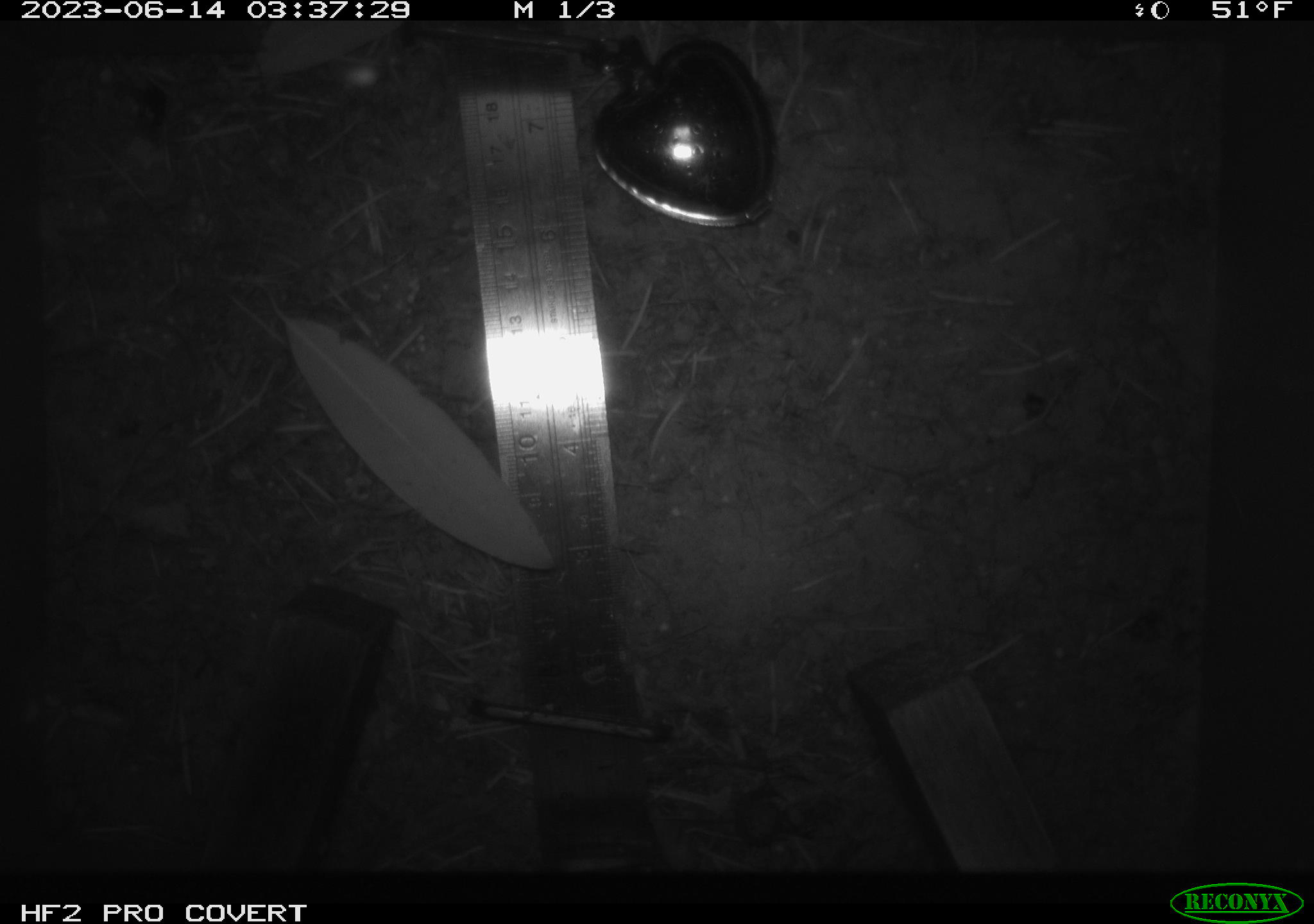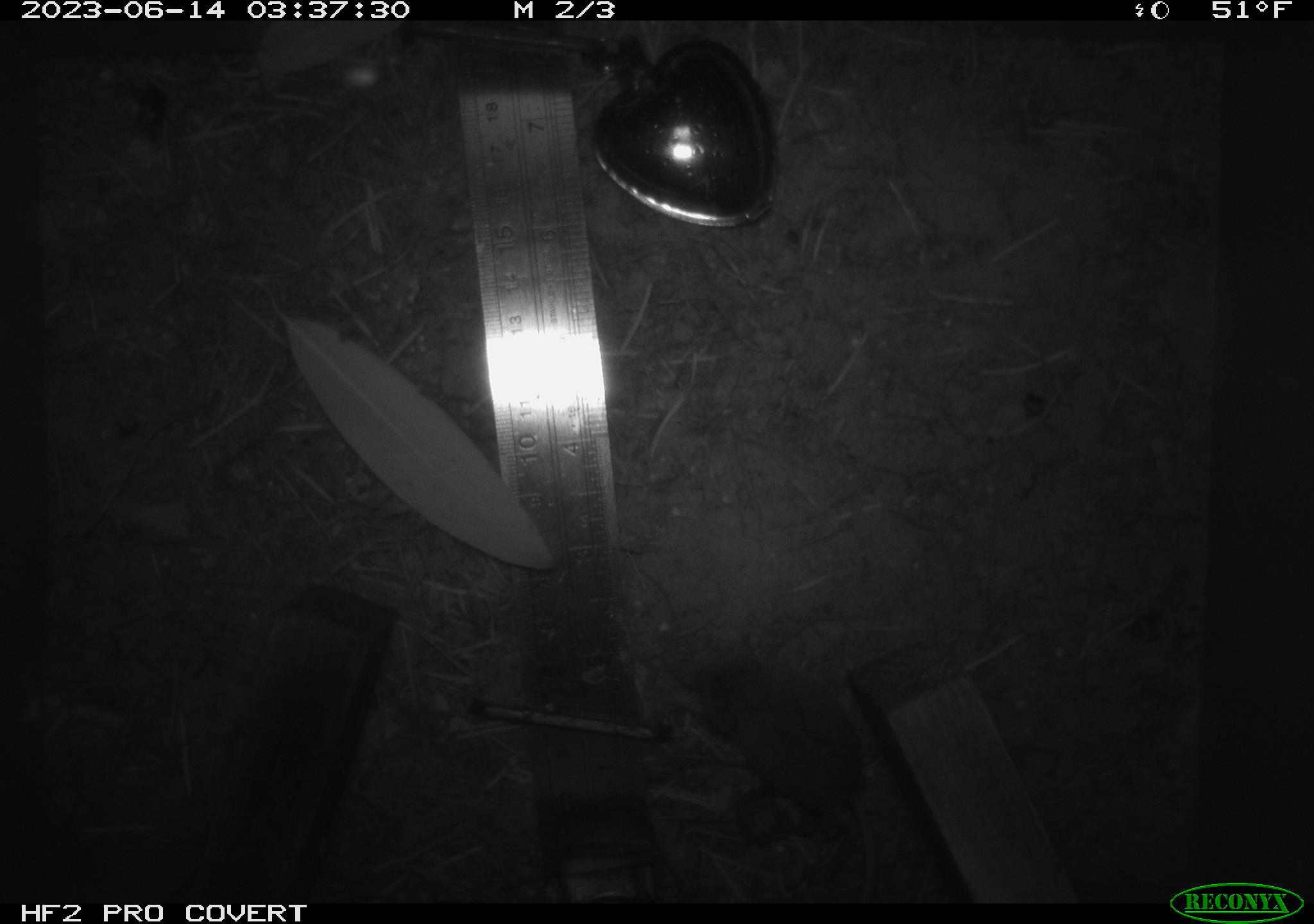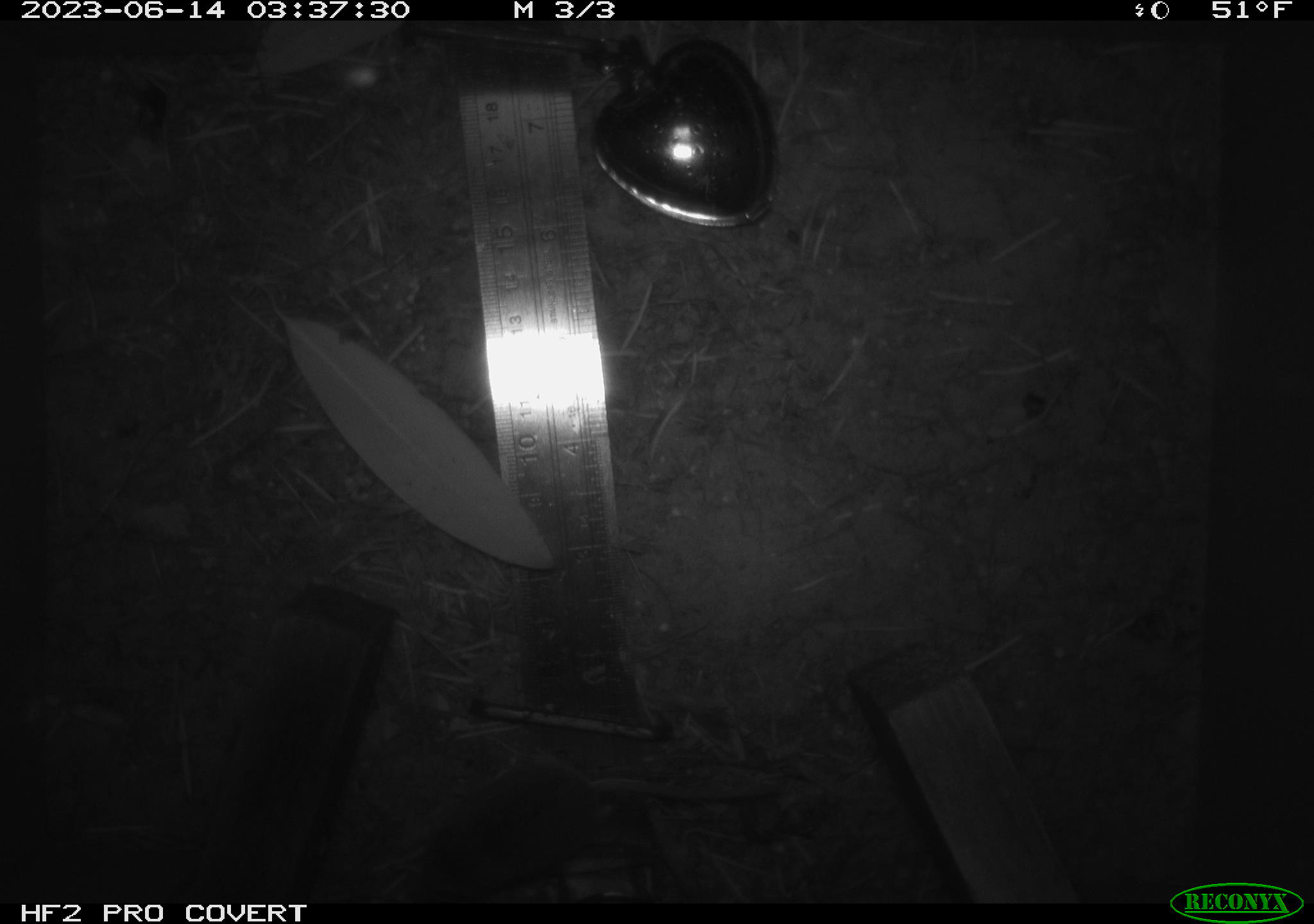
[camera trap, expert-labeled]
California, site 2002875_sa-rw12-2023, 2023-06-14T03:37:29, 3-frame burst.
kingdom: Animalia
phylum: Chordata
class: Mammalia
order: Eulipotyphla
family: Soricidae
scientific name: Soricidae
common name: shrews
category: soricidae family